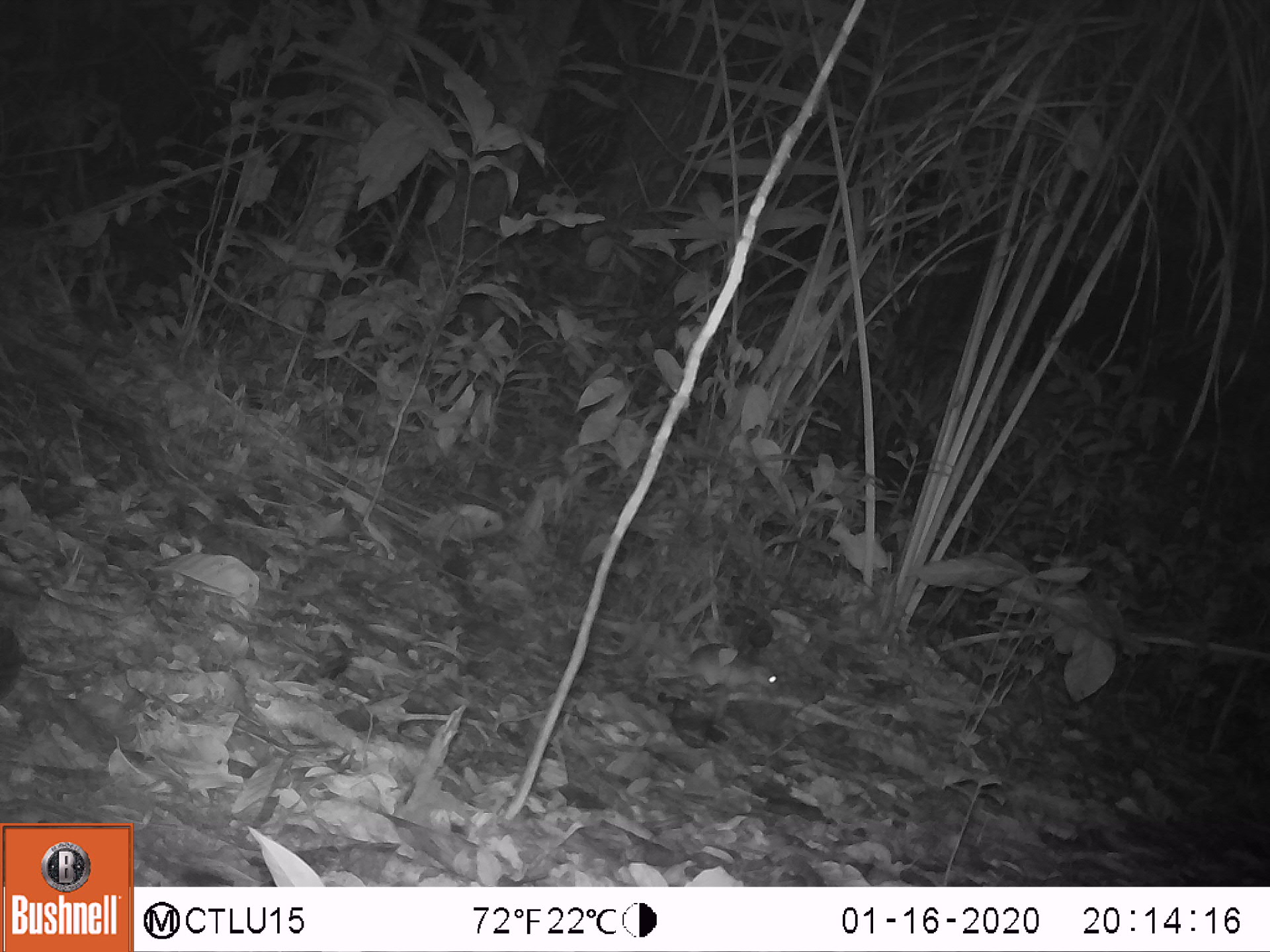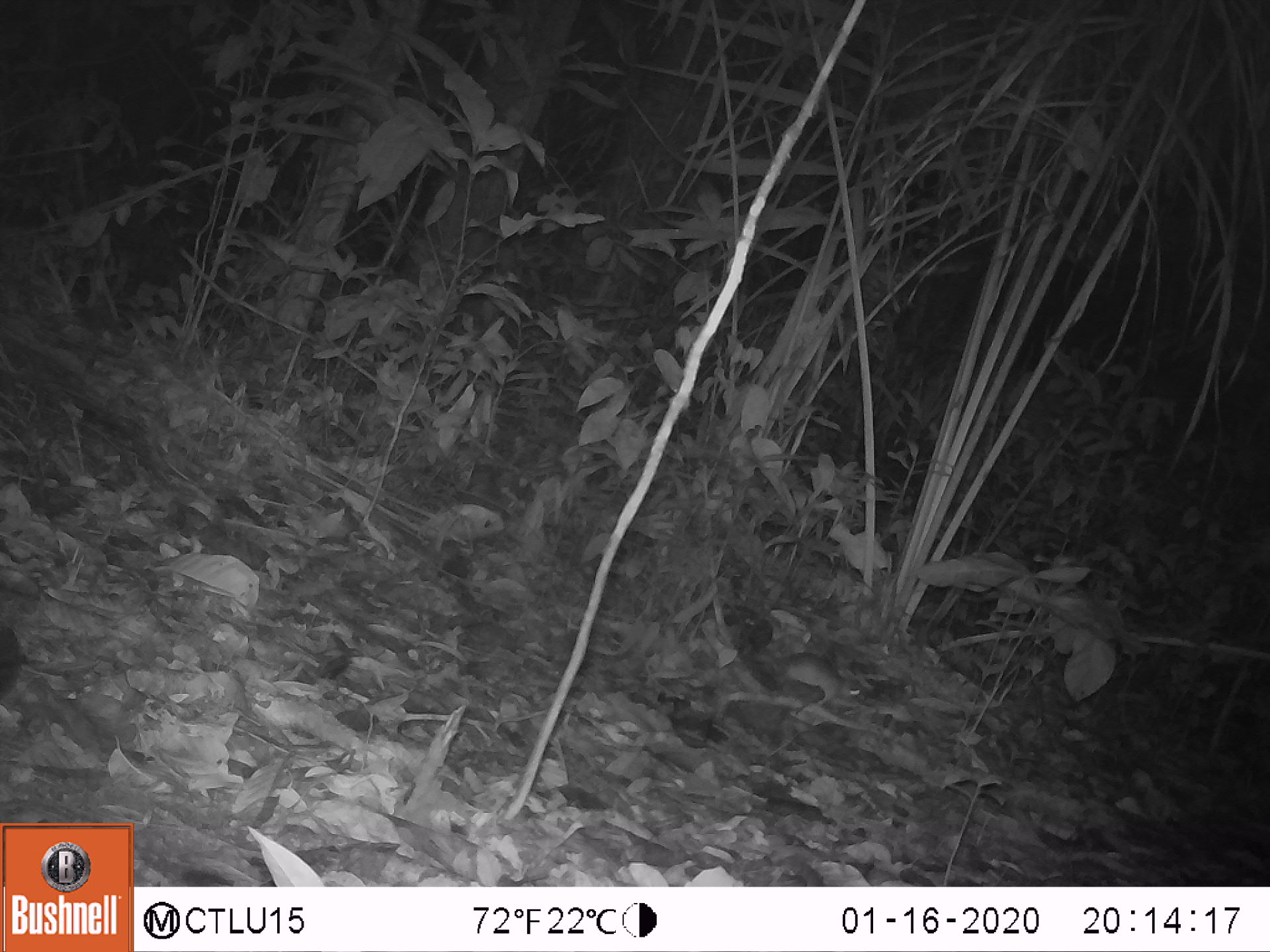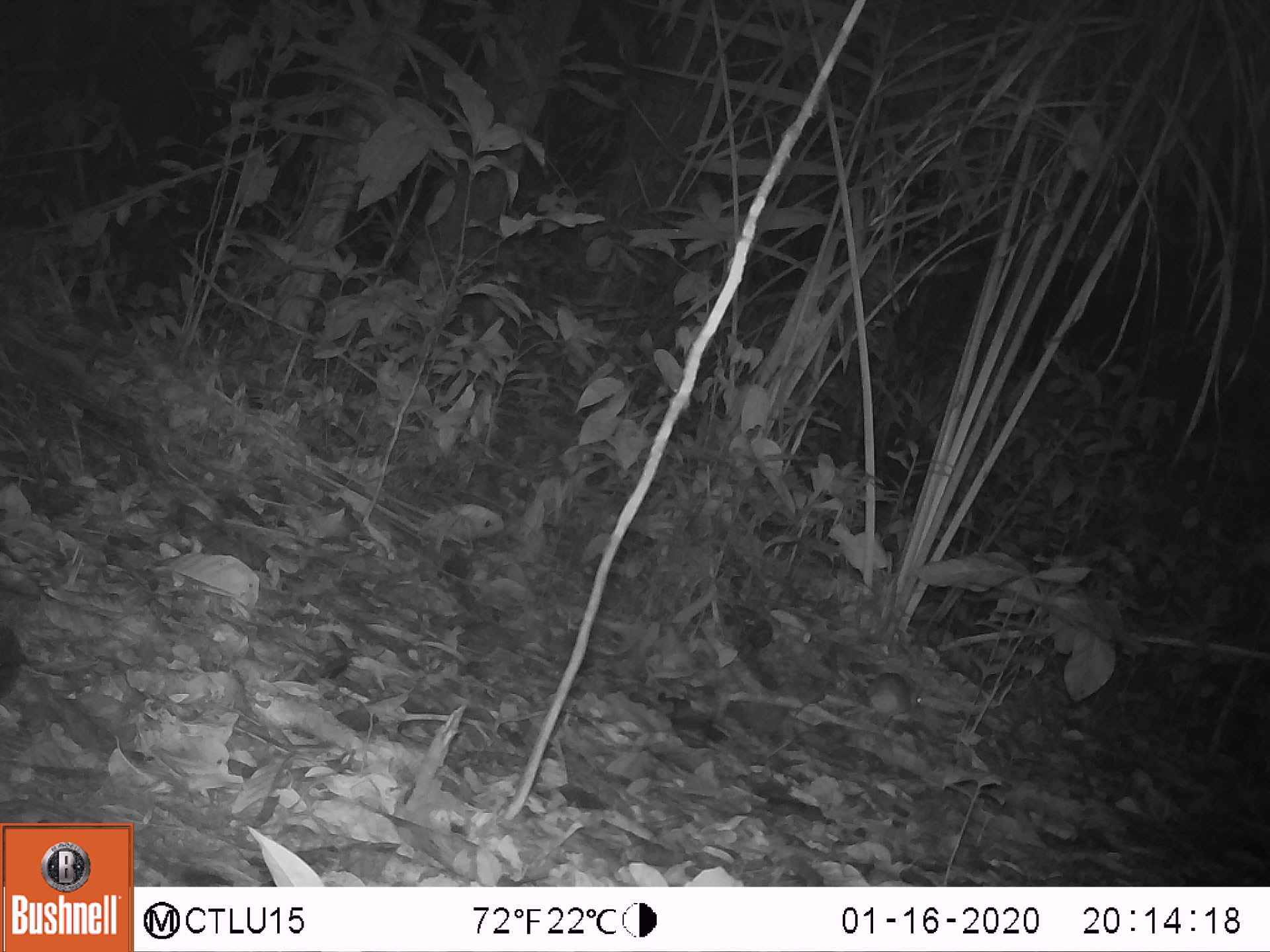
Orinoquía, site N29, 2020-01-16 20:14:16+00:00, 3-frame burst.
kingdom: Animalia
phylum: Chordata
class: Mammalia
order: Rodentia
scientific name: Rodentia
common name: rodent